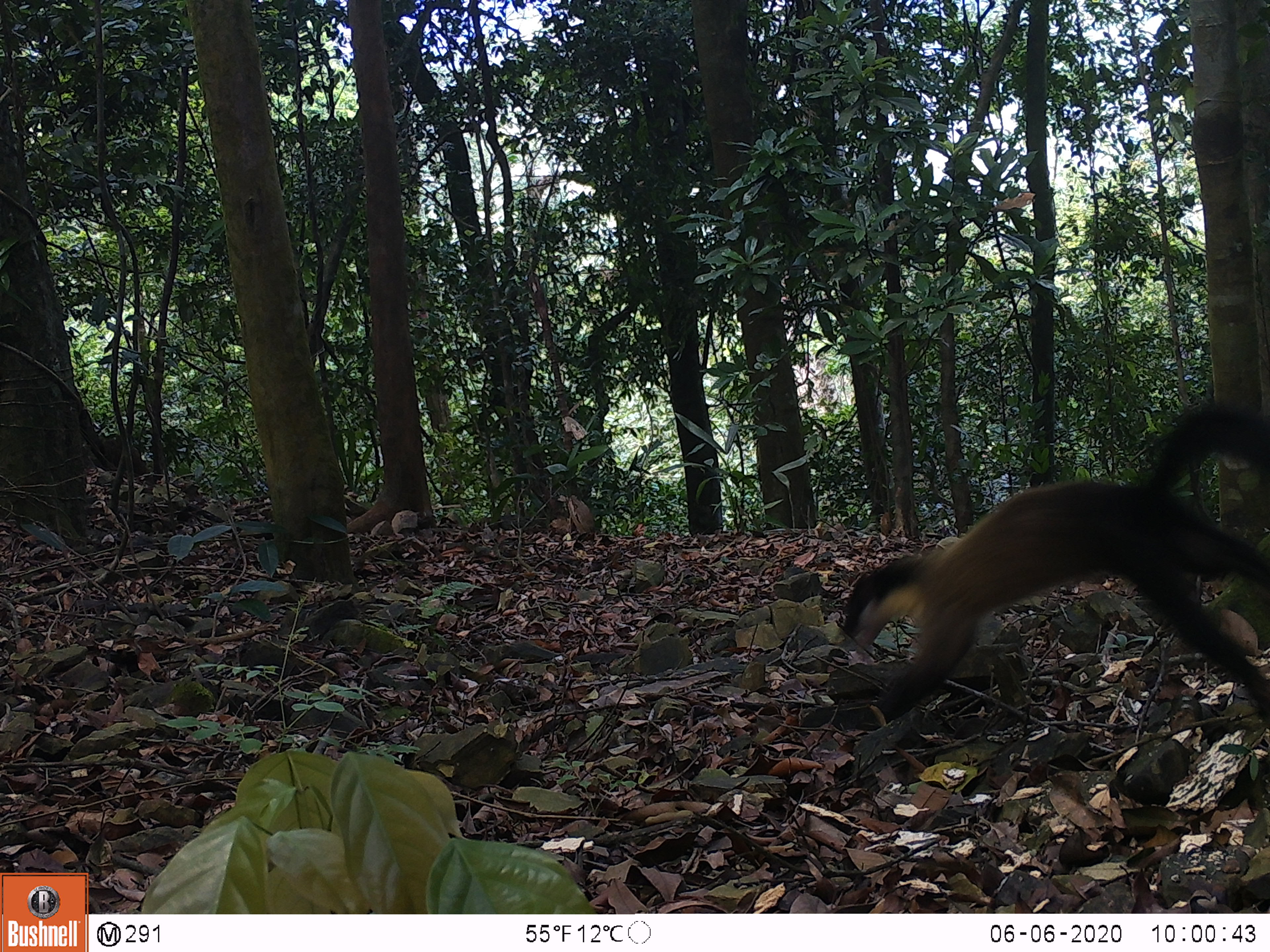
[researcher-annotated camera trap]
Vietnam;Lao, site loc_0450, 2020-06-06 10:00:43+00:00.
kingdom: Animalia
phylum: Chordata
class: Mammalia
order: Carnivora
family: Mustelidae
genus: Martes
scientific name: Martes flavigula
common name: yellow-throated marten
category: yellow throated marten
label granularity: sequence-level